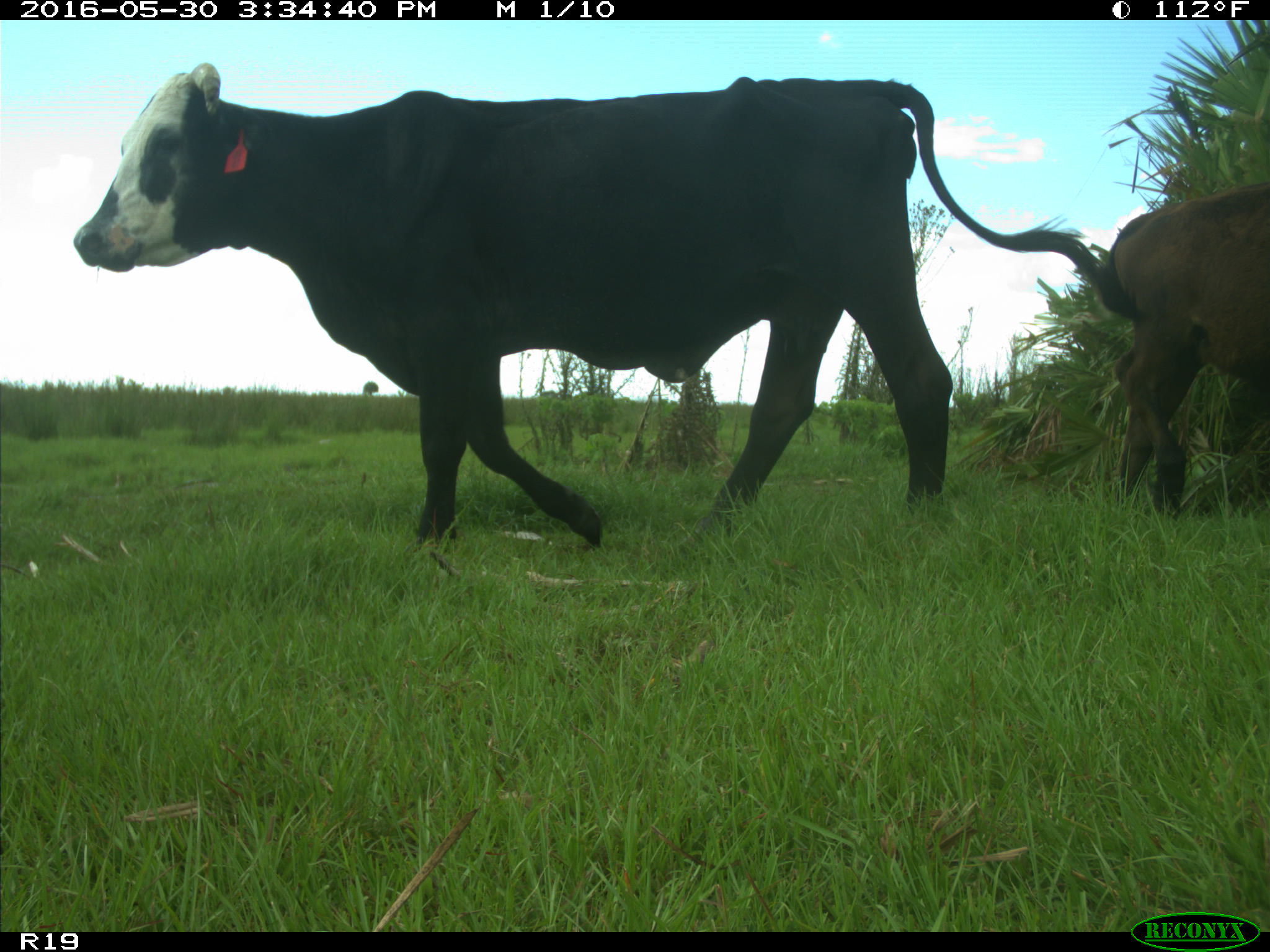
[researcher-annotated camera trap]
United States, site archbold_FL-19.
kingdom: Animalia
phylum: Chordata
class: Mammalia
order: Artiodactyla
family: Bovidae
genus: Bos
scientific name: Bos taurus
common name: domestic cow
Bos taurus (domestic cow).